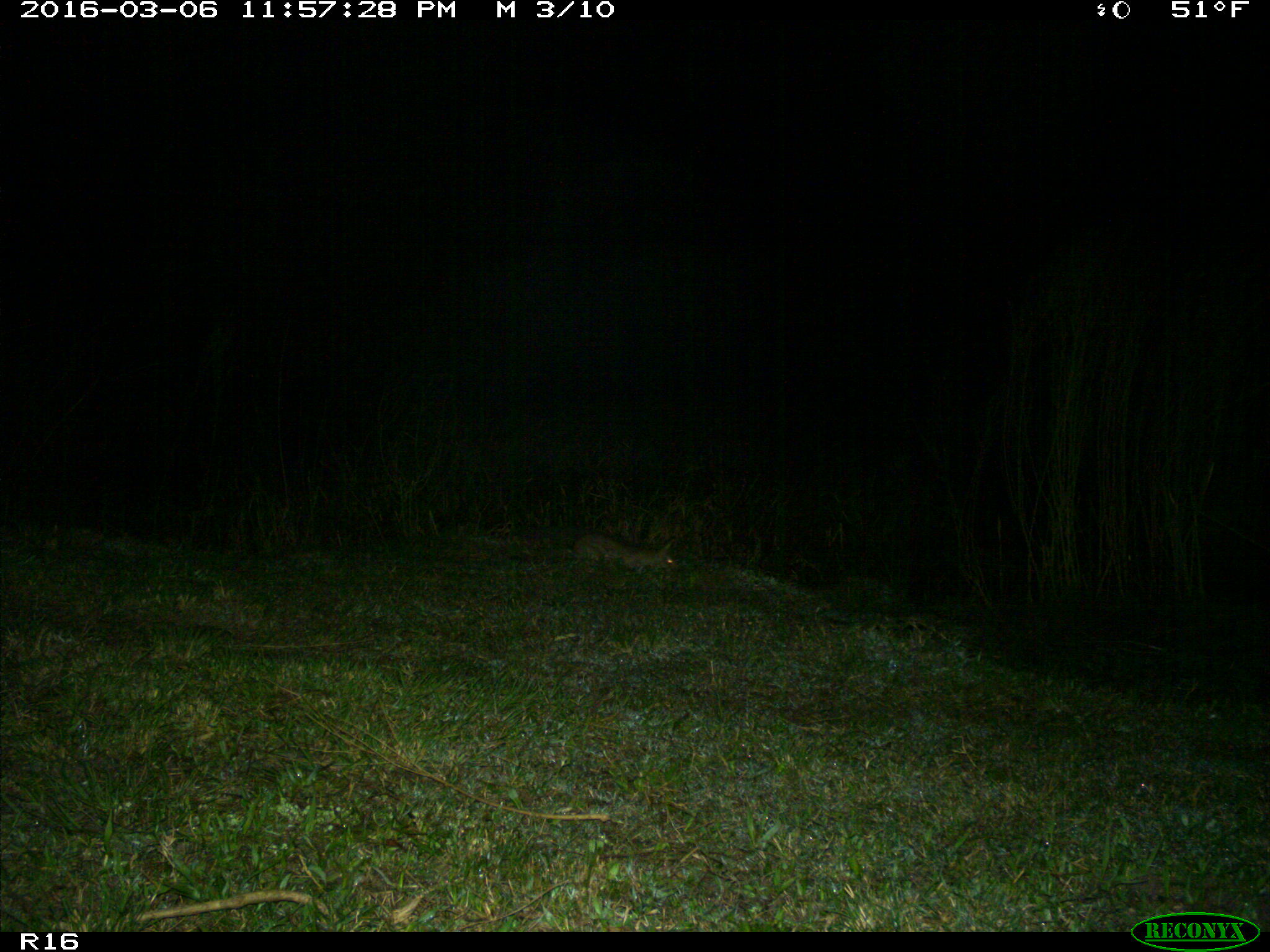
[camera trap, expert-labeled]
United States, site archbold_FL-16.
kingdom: Animalia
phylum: Chordata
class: Mammalia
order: Lagomorpha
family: Leporidae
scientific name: Leporidae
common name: rabbits and hares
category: unidentified rabbit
Unidentified rabbit (rabbits and hares) (Leporidae).